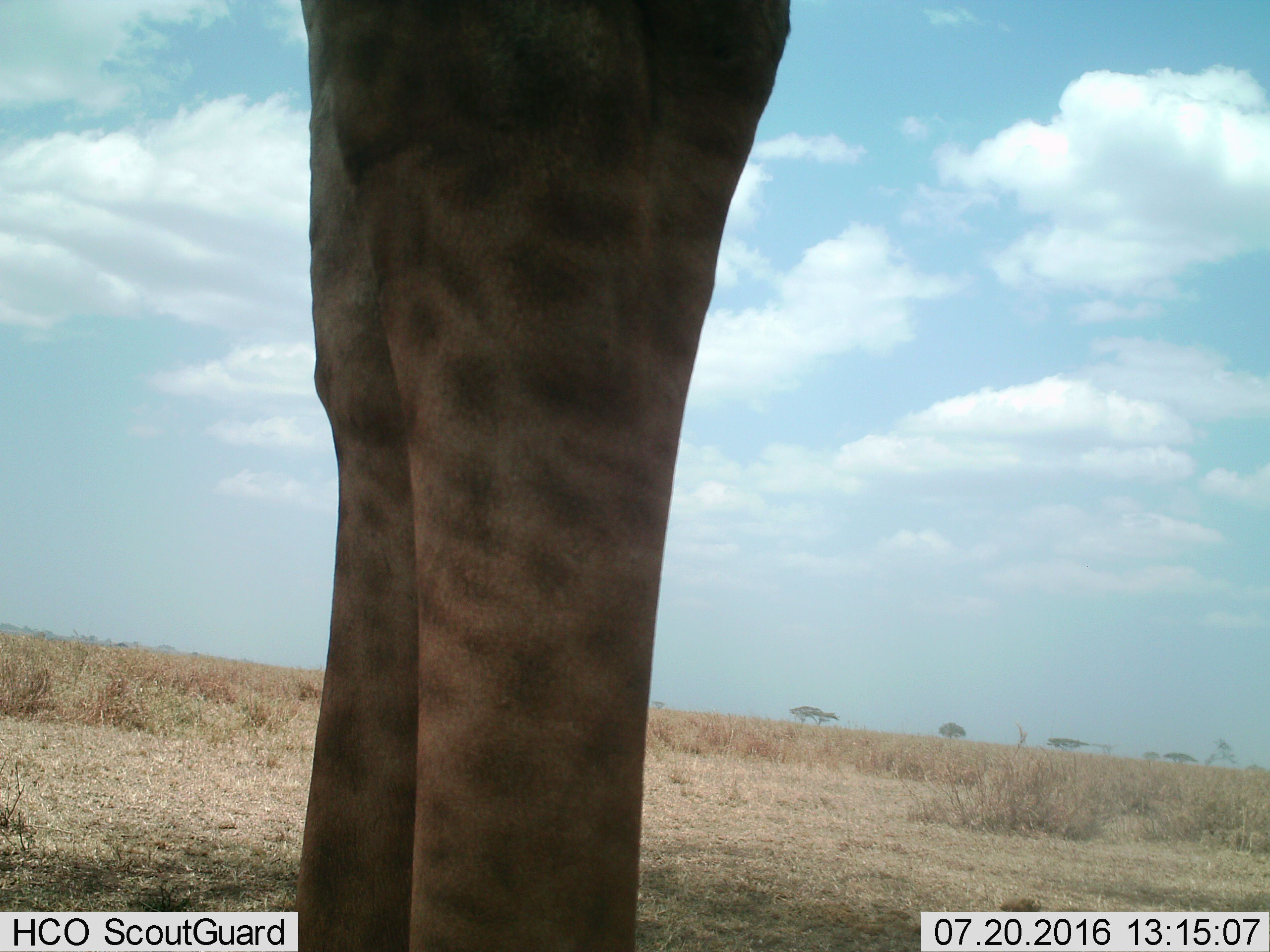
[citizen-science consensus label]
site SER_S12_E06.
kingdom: Animalia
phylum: Chordata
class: Mammalia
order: Artiodactyla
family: Giraffidae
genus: Giraffa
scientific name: Giraffa camelopardalis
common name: giraffe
Giraffe (Giraffa camelopardalis), count 1. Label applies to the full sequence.